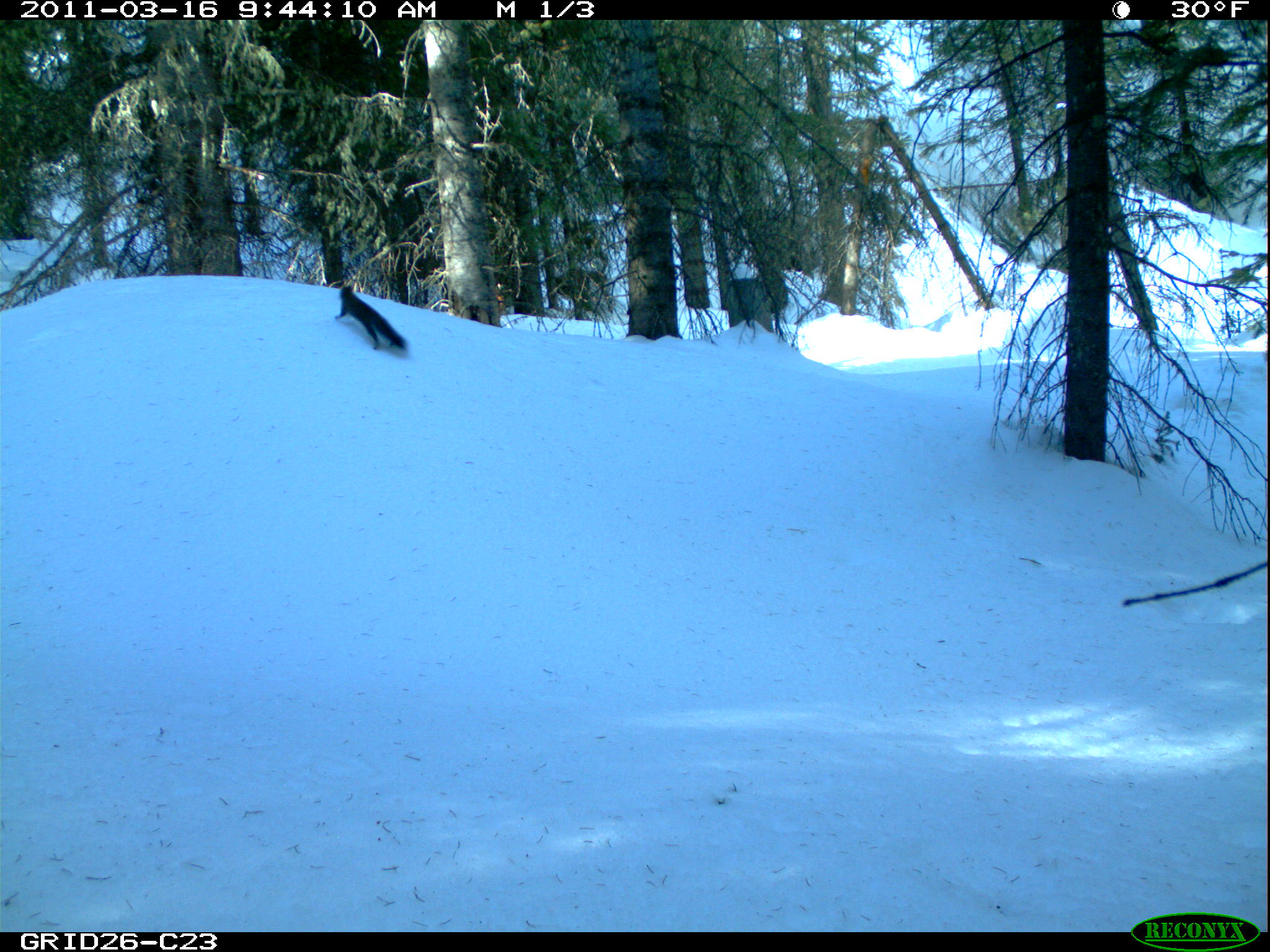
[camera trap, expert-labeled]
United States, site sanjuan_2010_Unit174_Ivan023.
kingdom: Animalia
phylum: Chordata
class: Mammalia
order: Rodentia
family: Sciuridae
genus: Tamiasciurus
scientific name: Tamiasciurus hudsonicus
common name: american red squirrel